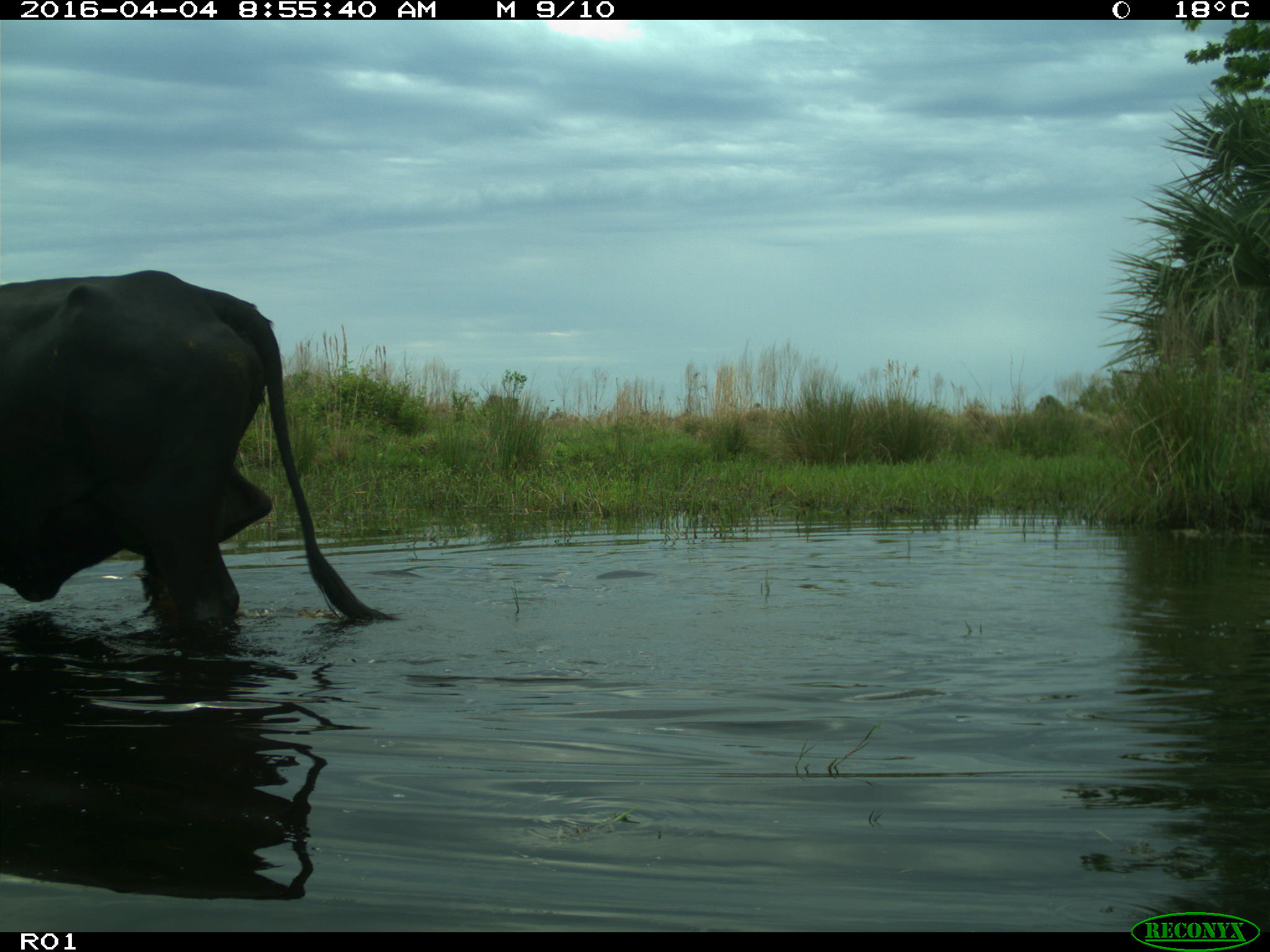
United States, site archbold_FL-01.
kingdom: Animalia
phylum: Chordata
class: Mammalia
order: Artiodactyla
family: Bovidae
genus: Bos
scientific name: Bos taurus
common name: domestic cow